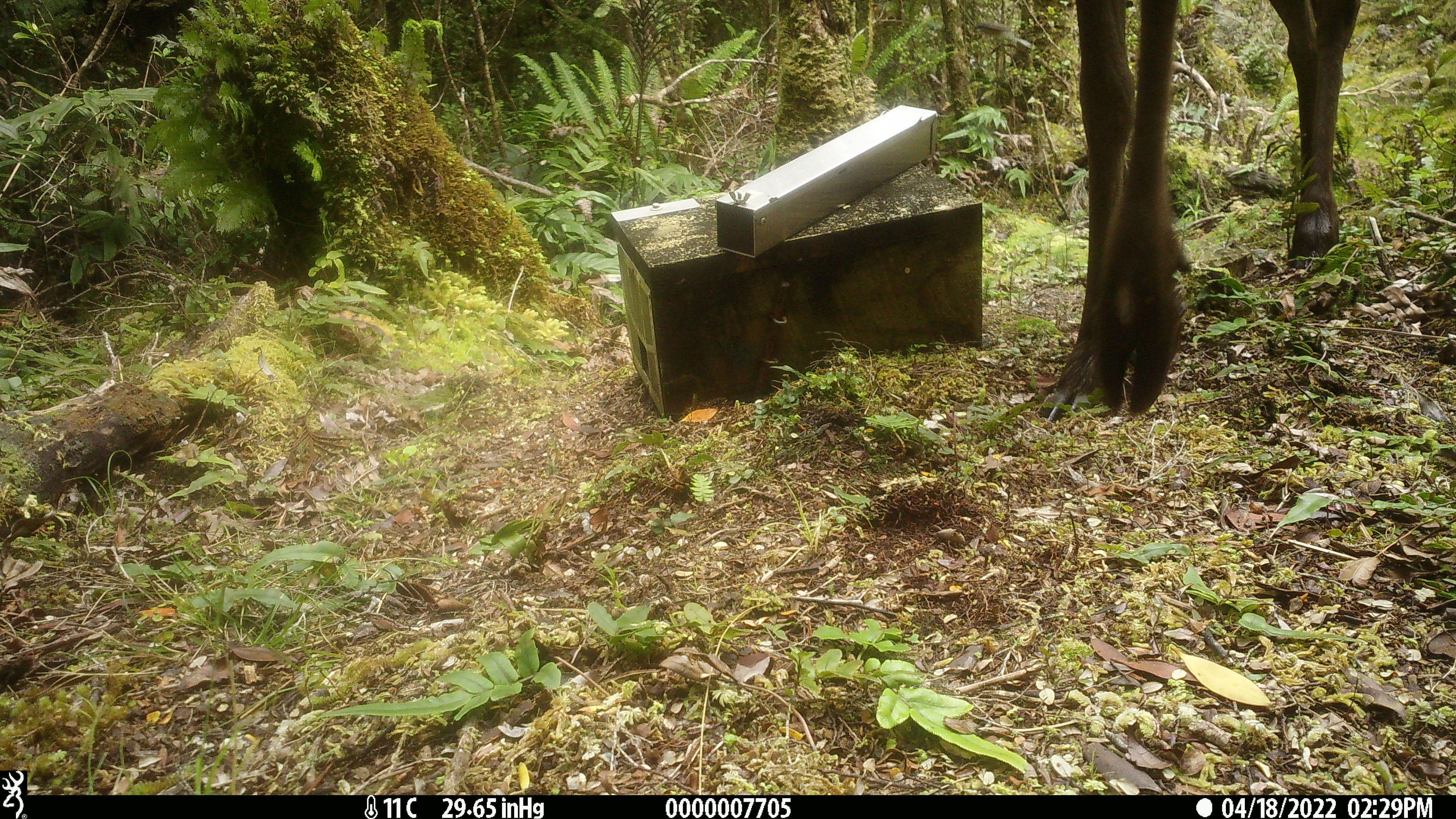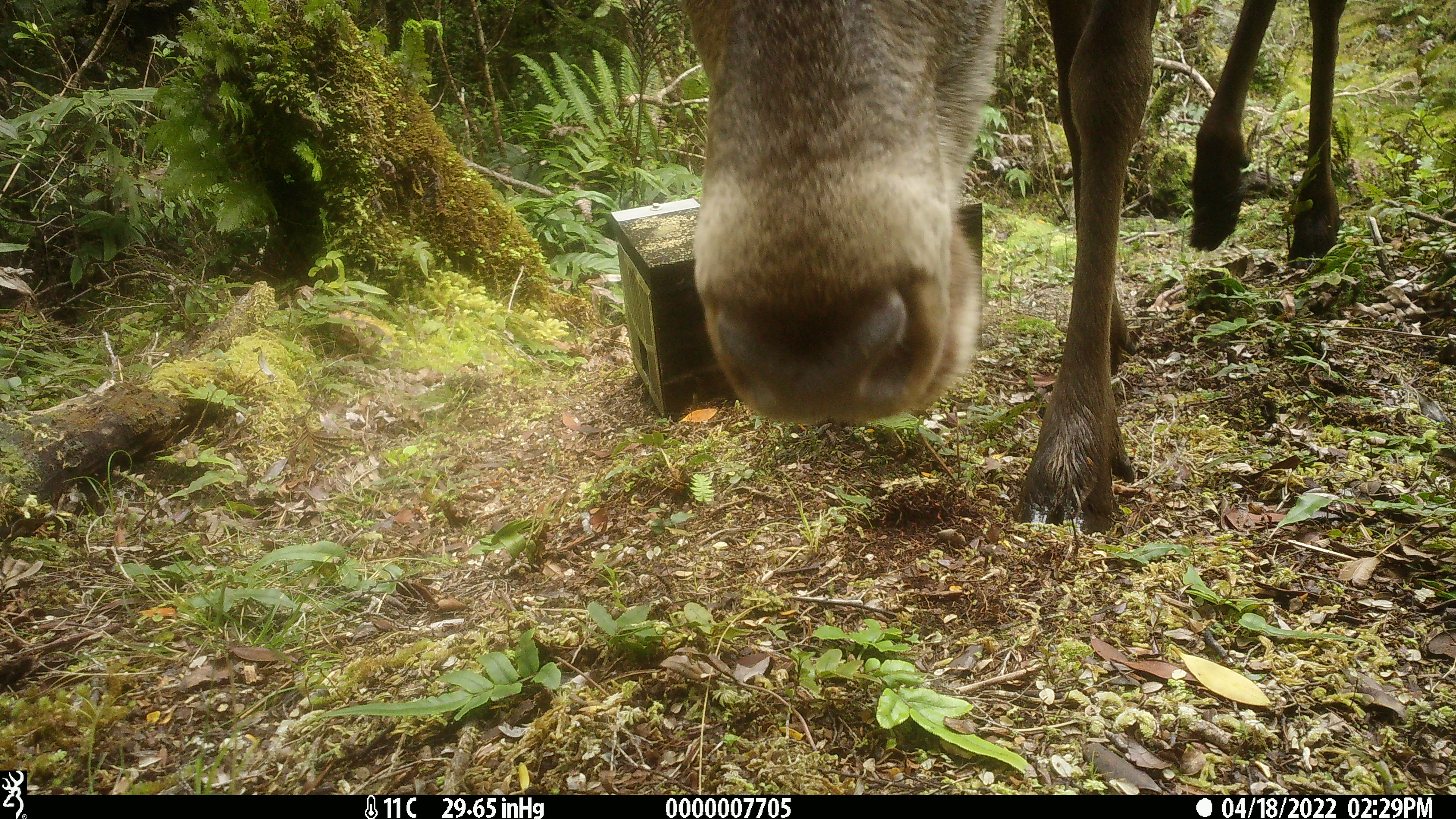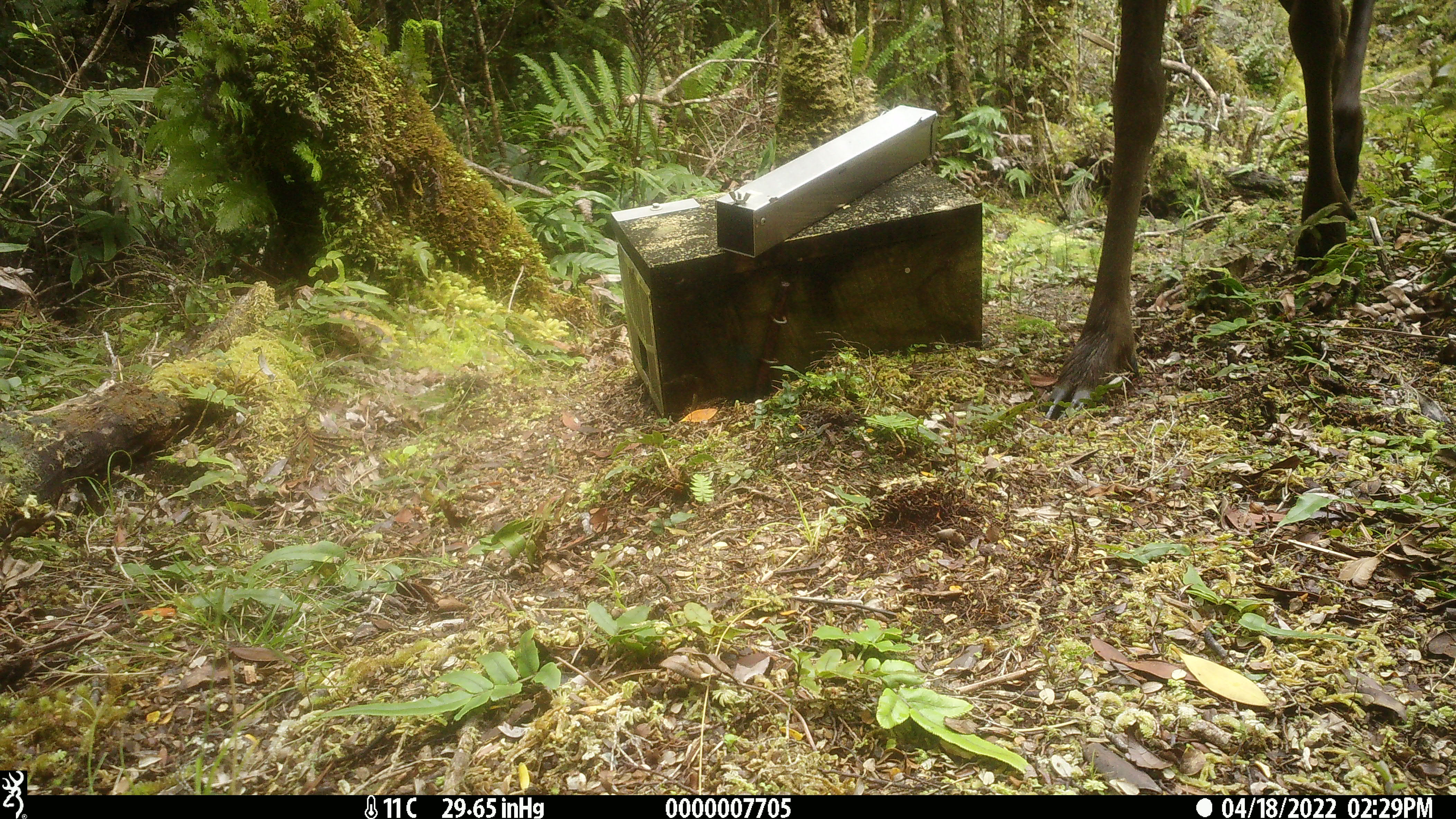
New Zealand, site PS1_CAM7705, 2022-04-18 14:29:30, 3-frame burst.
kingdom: Animalia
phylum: Chordata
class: Mammalia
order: Artiodactyla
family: Cervidae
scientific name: Cervidae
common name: deer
Deer (Cervidae).